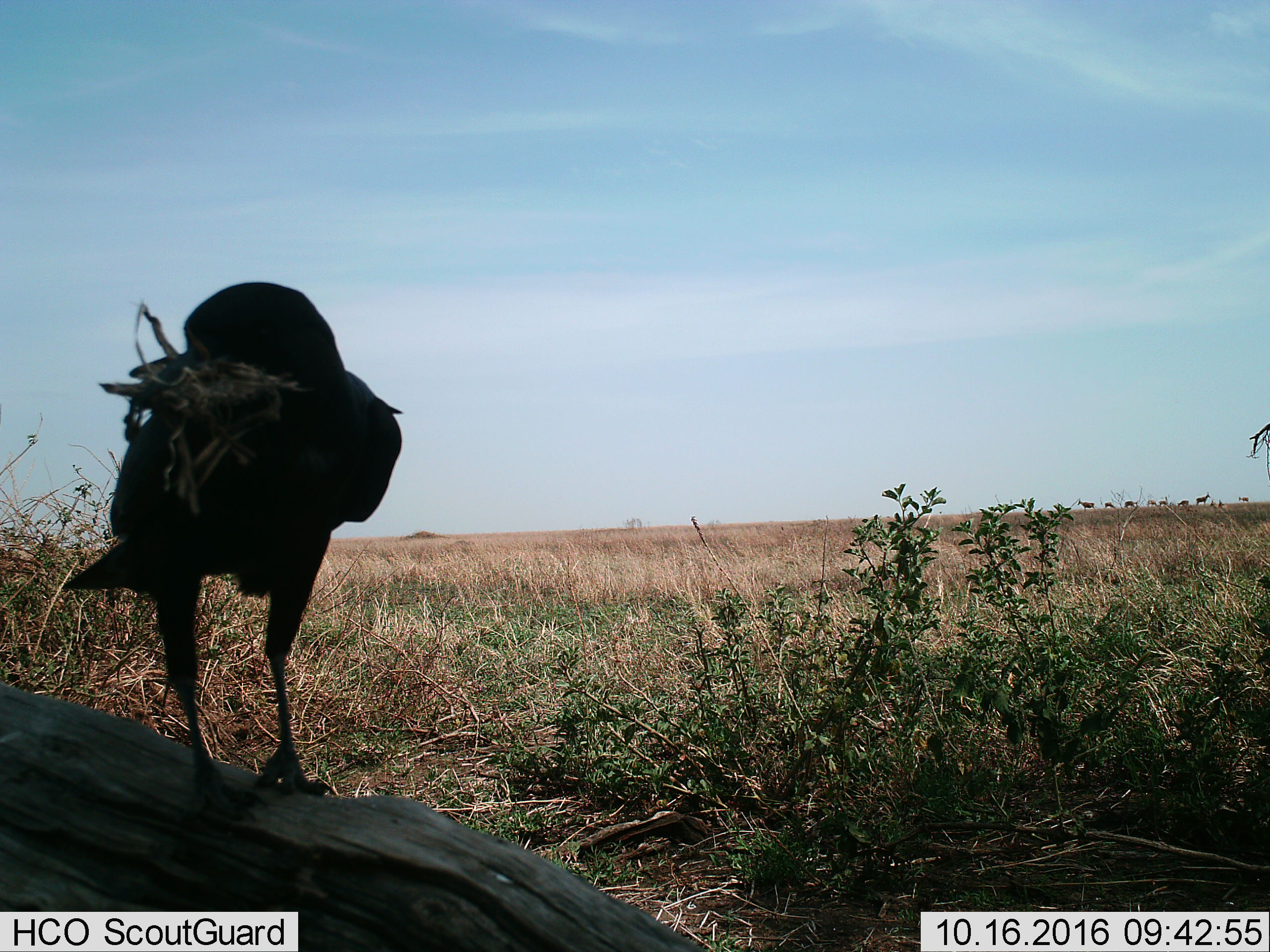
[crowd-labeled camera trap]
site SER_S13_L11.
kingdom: Animalia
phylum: Chordata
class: Aves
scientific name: Aves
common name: bird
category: birdother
Birdother (bird) (Aves), count 1. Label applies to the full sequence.